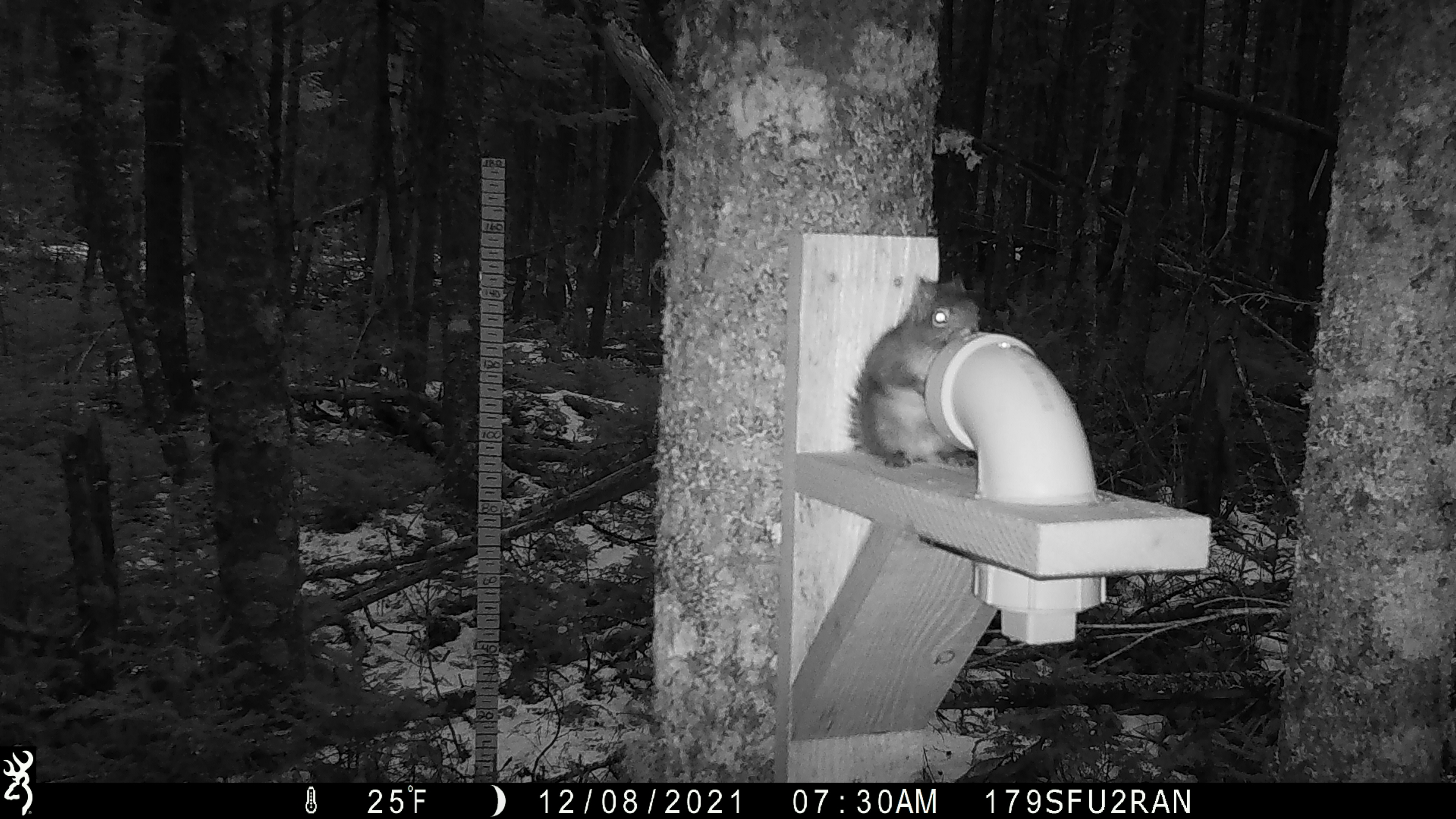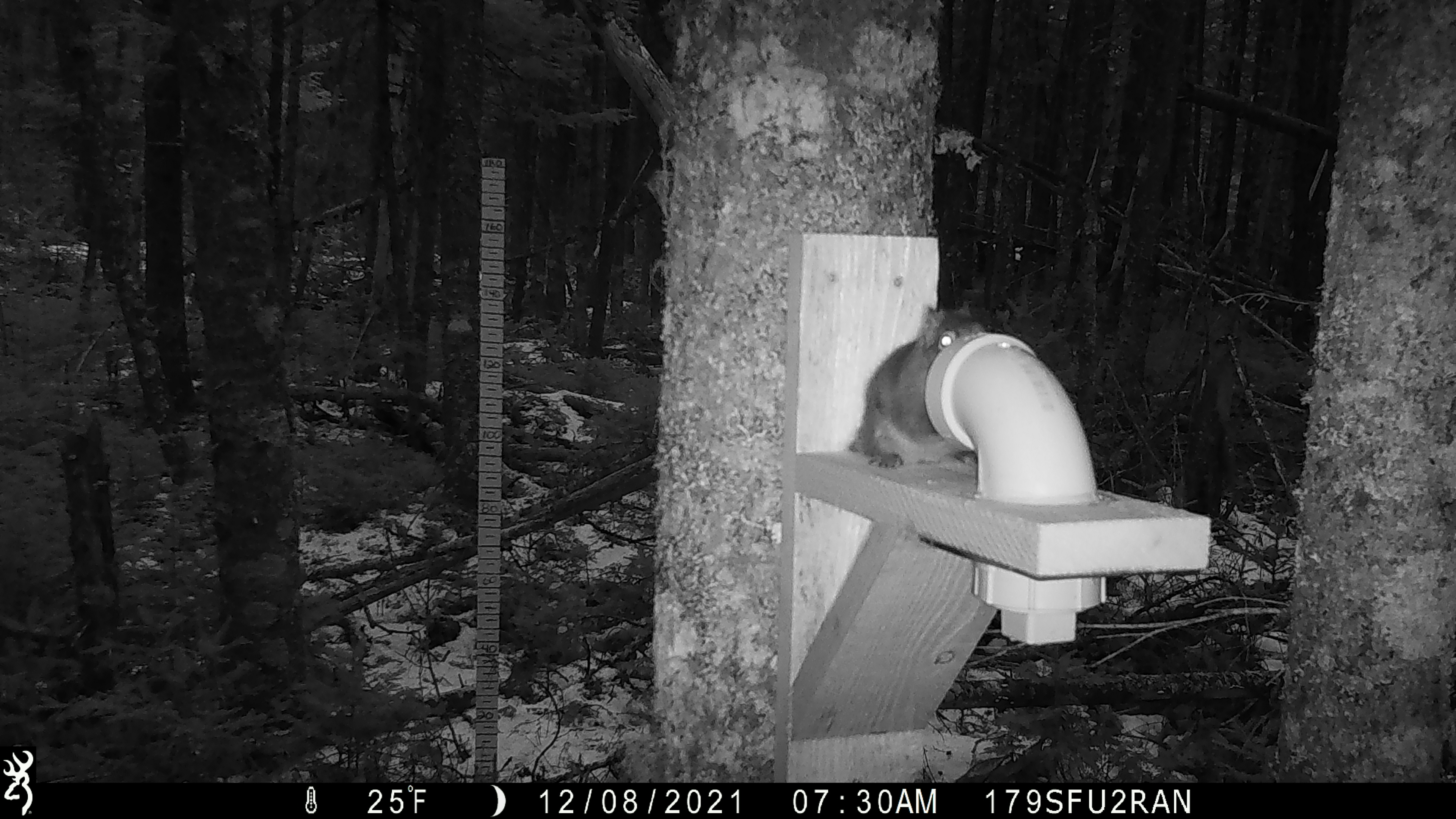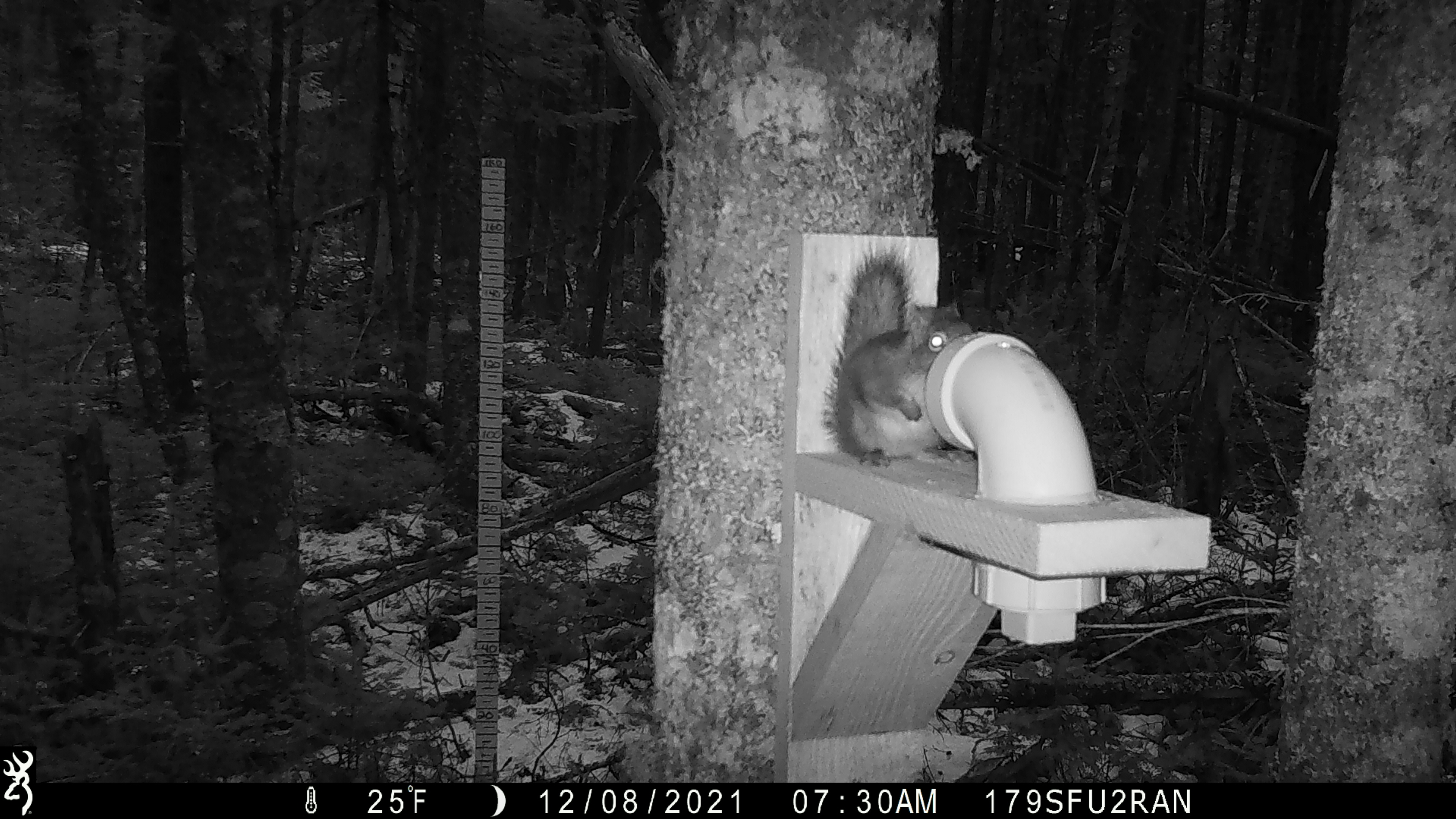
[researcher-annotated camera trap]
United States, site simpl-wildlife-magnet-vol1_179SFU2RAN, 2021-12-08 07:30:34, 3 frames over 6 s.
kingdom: Animalia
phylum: Chordata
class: Mammalia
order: Rodentia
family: Sciuridae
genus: Tamiasciurus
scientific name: Tamiasciurus hudsonicus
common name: red squirrel